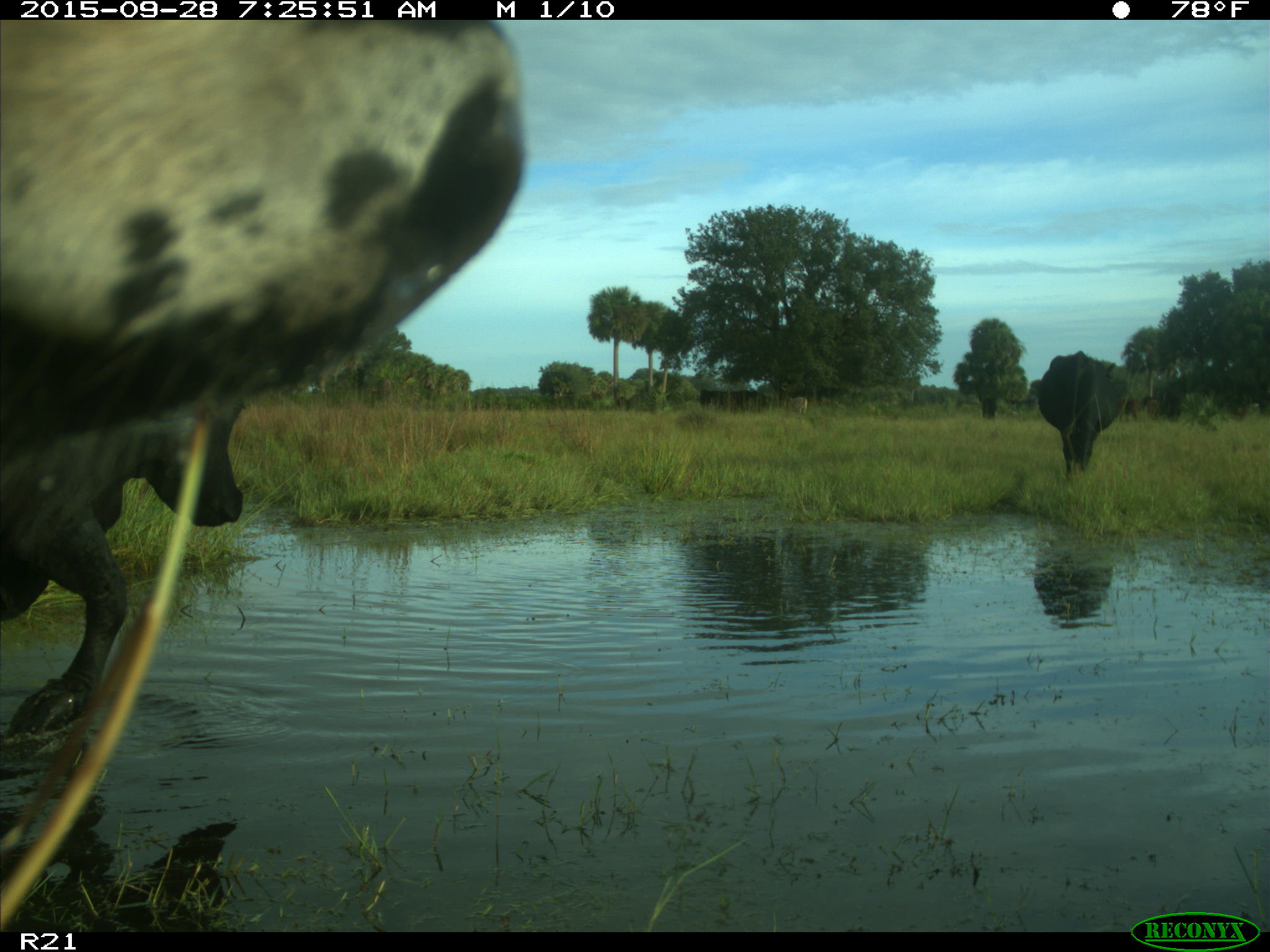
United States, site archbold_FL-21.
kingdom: Animalia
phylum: Chordata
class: Mammalia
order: Artiodactyla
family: Bovidae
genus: Bos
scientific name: Bos taurus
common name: domestic cow